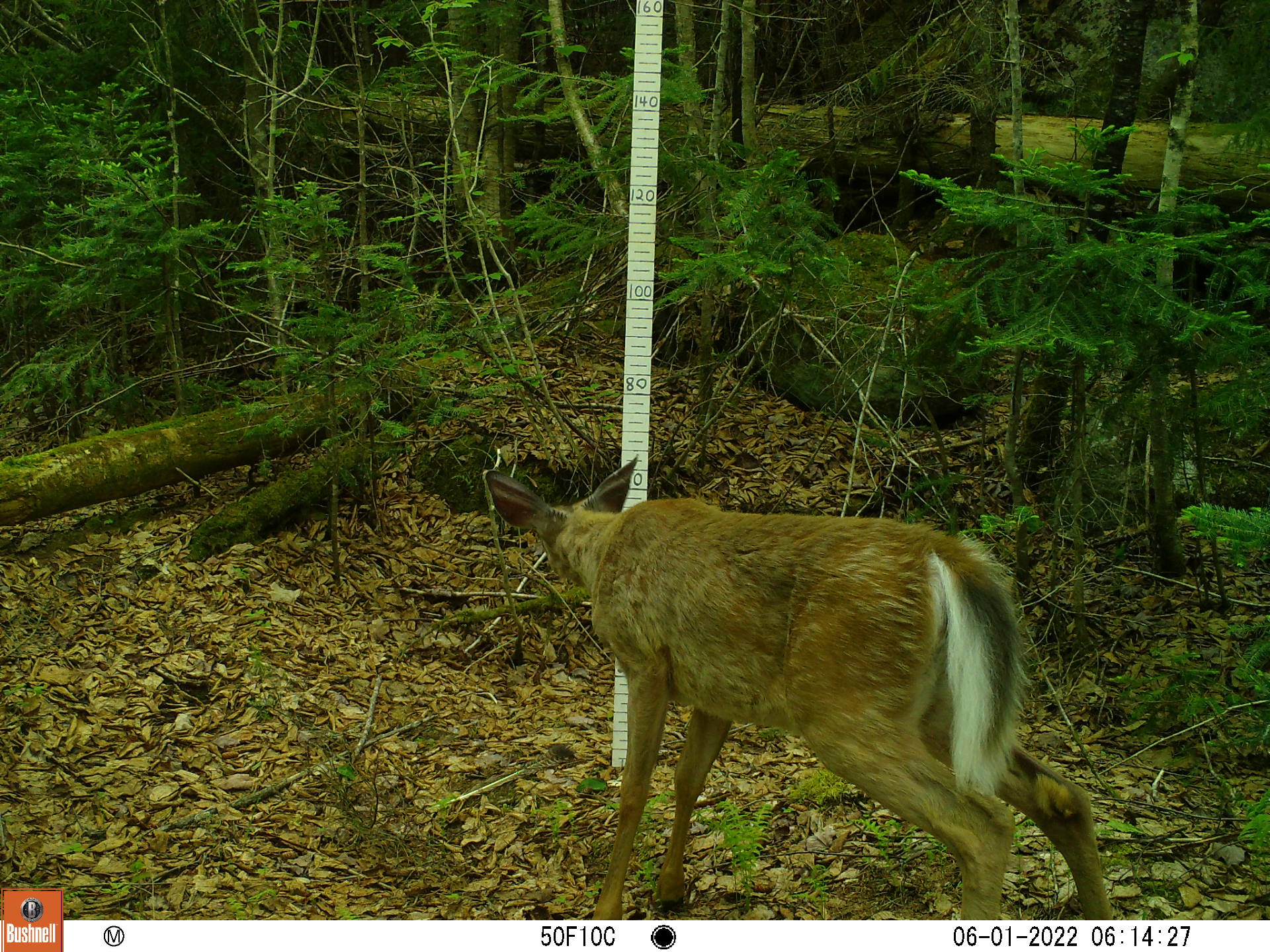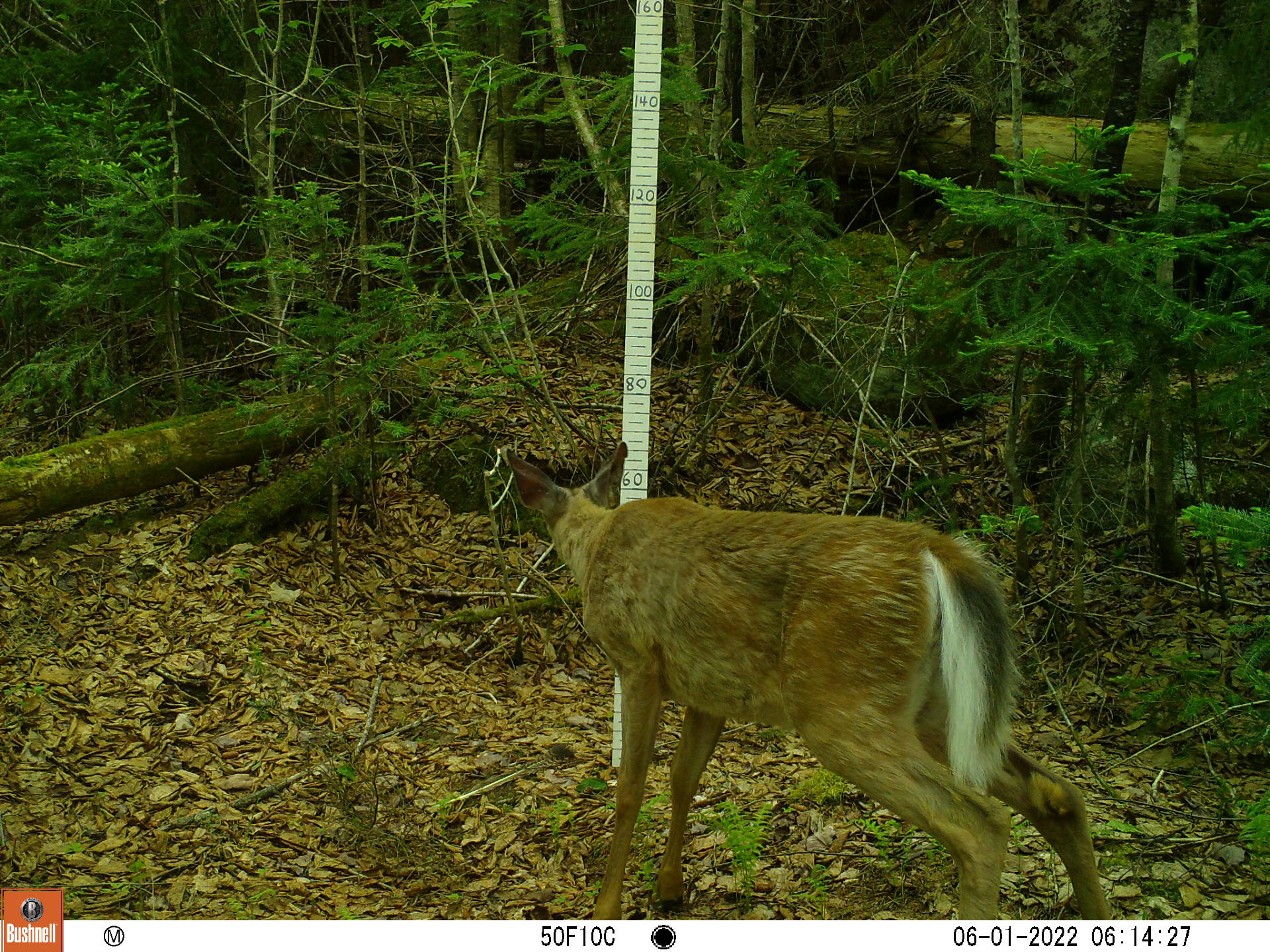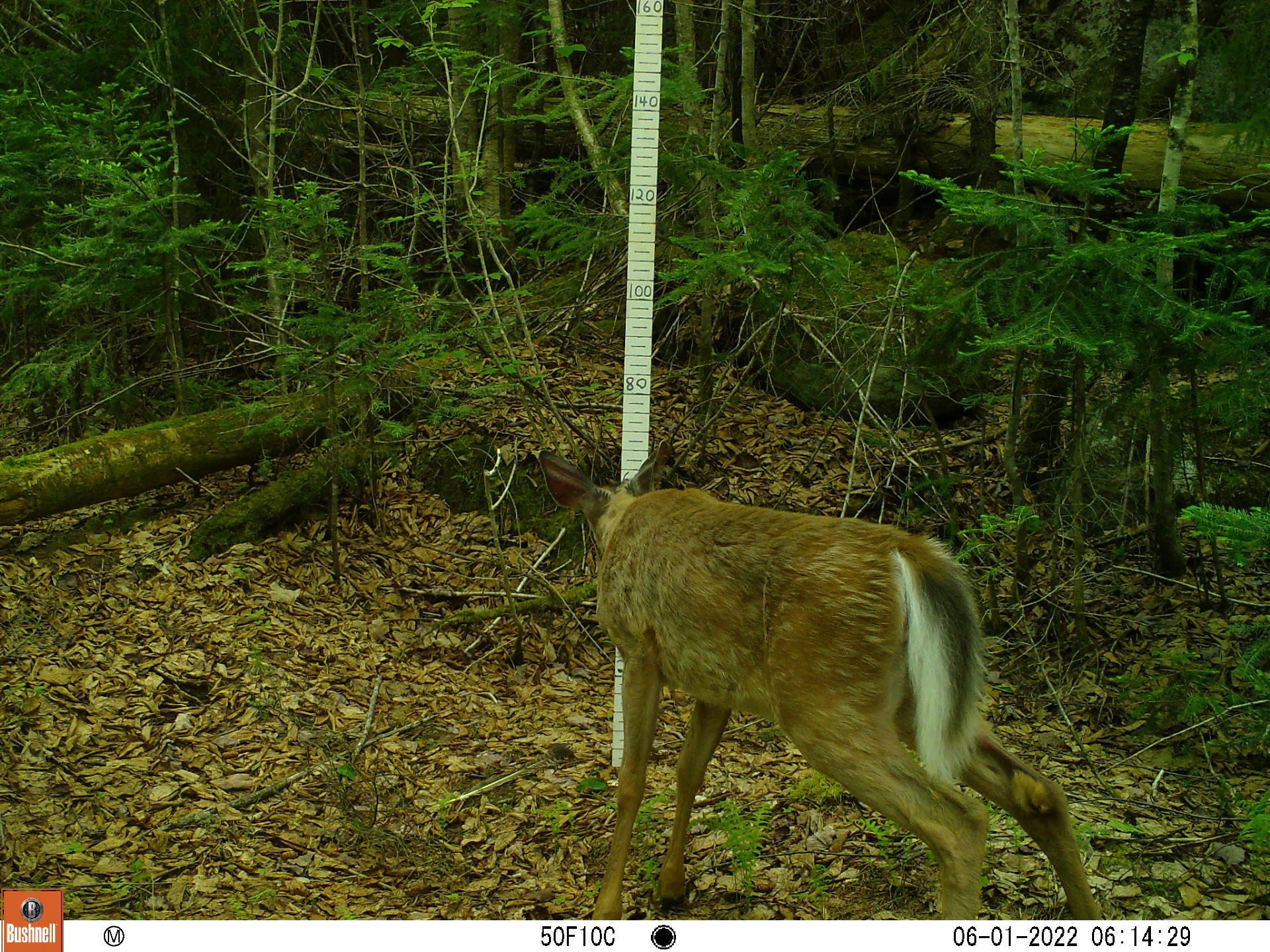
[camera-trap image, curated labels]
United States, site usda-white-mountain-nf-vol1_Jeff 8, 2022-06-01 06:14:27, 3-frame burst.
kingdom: Animalia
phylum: Chordata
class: Mammalia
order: Artiodactyla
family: Cervidae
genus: Odocoileus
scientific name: Odocoileus virginianus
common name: white-tailed deer